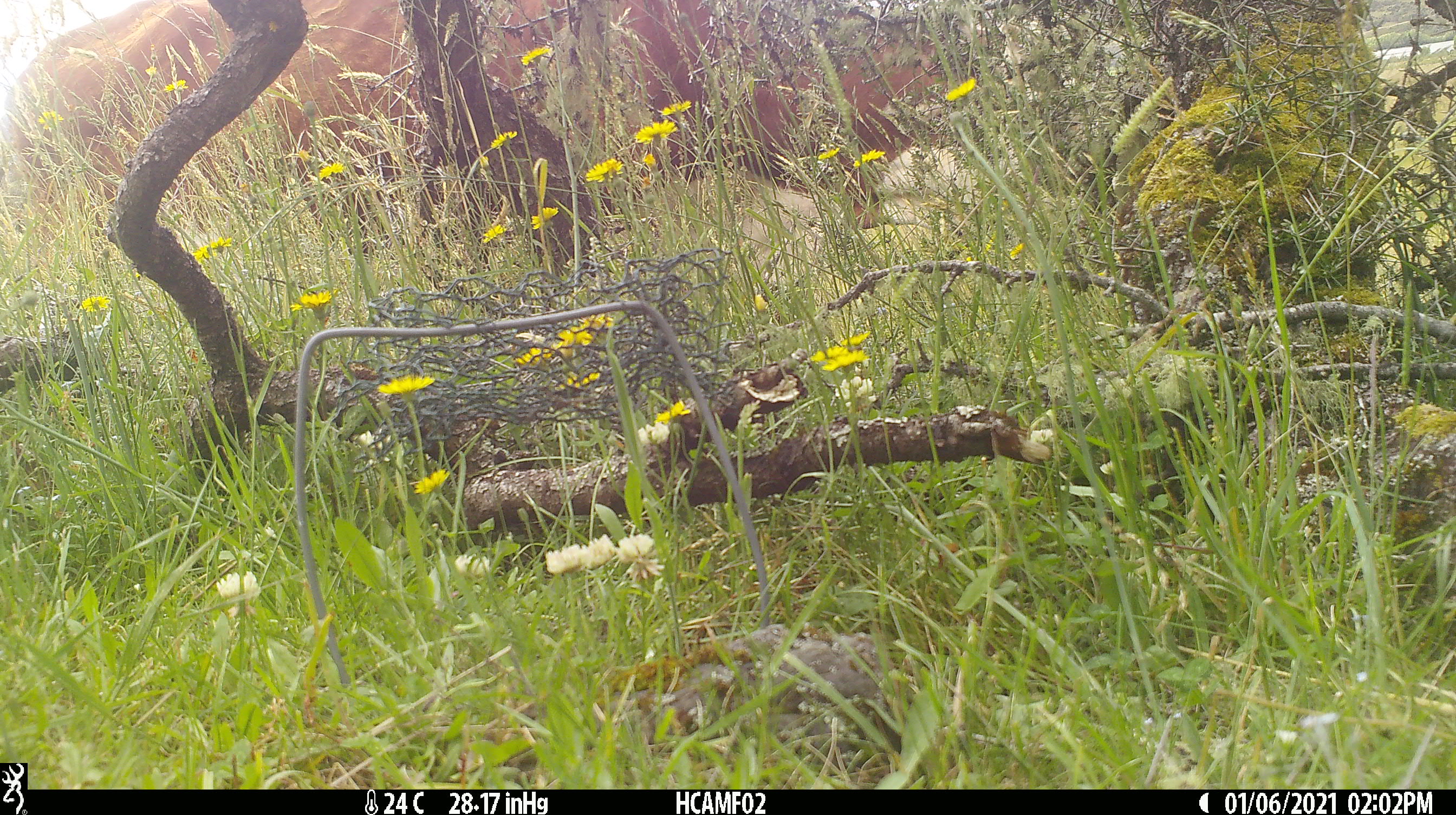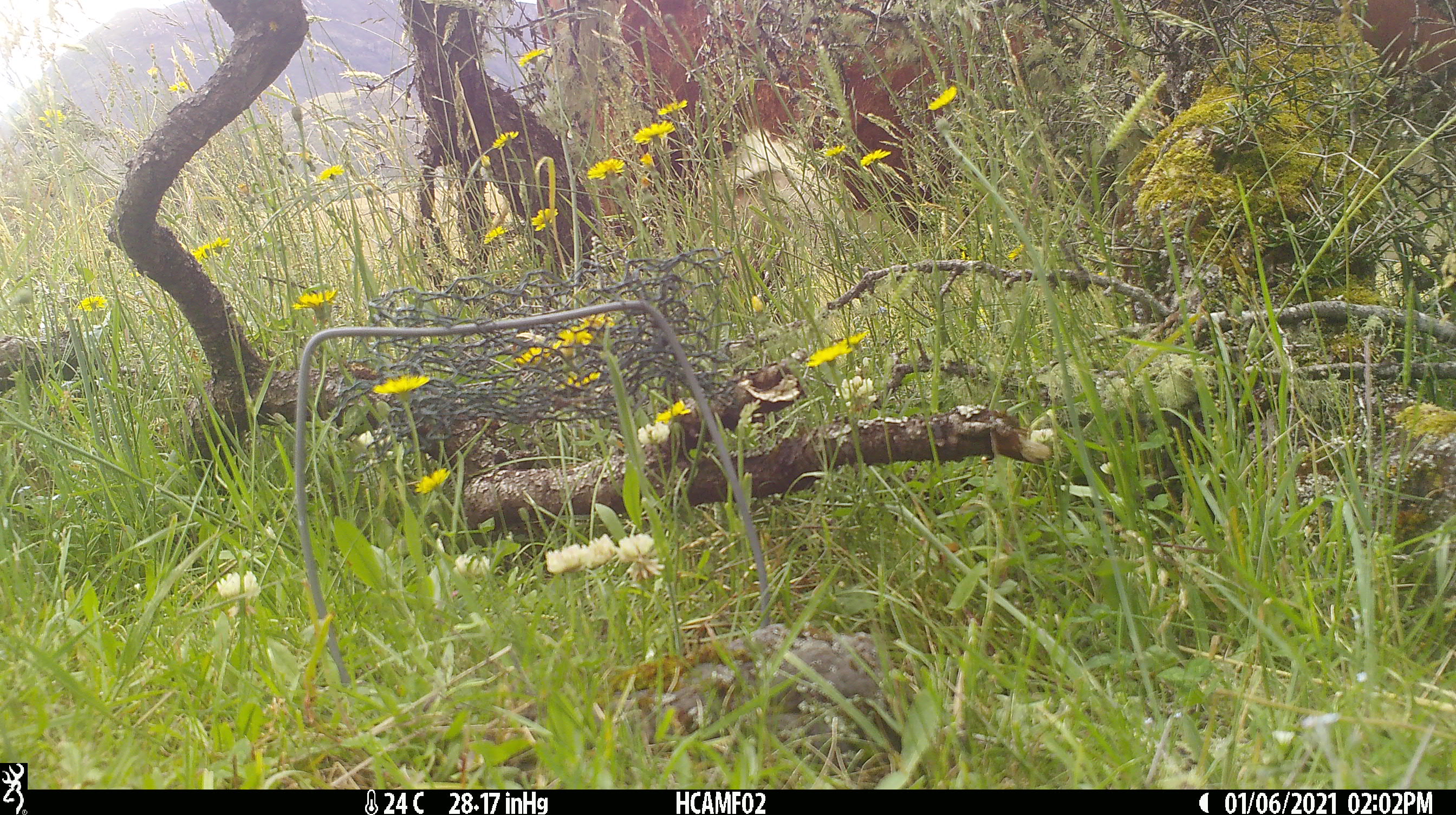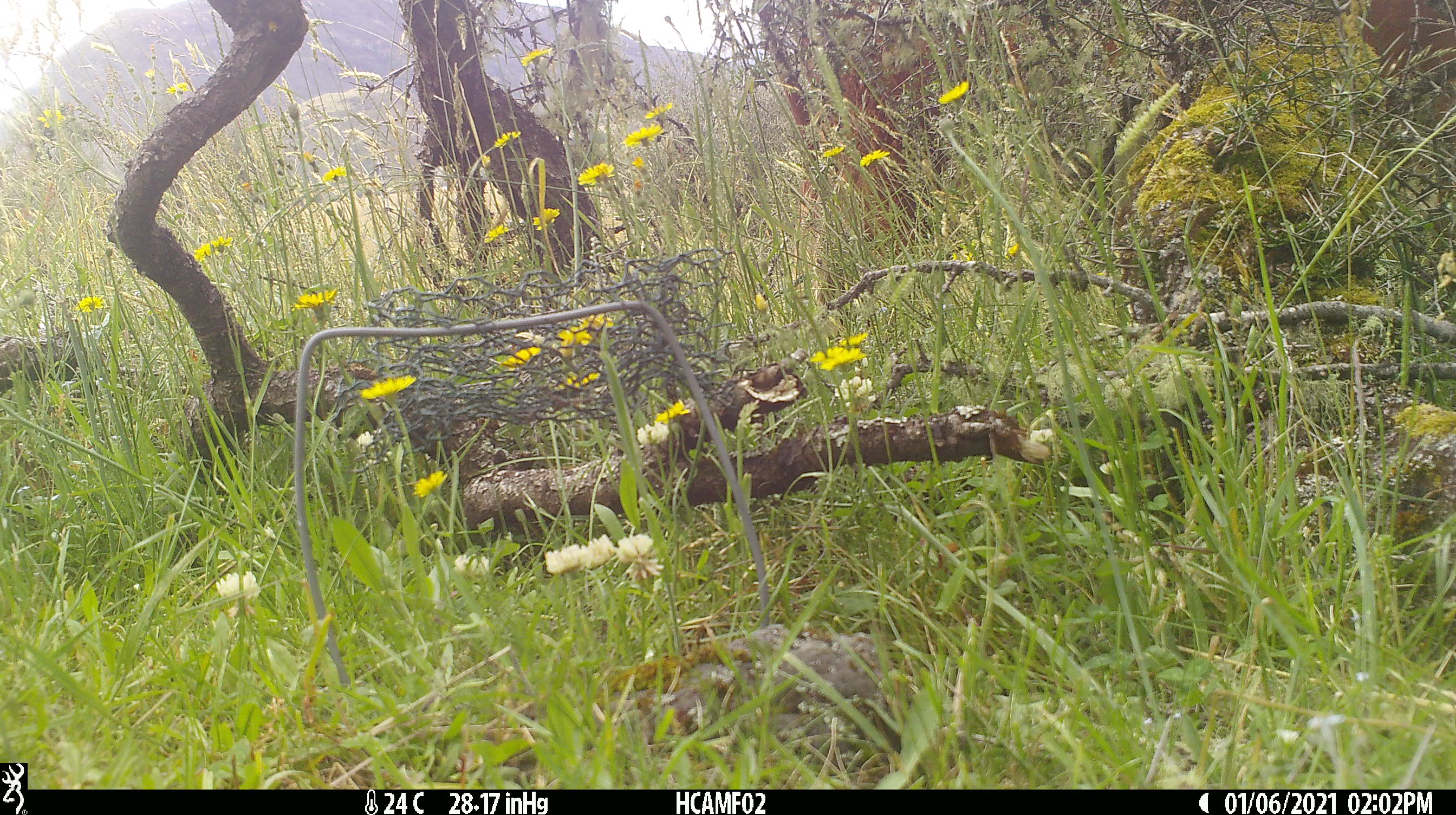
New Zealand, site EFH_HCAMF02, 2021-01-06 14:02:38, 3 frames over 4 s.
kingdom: Animalia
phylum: Chordata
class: Mammalia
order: Artiodactyla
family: Bovidae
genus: Bos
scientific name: Bos taurus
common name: domestic cow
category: cow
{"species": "cow (domestic cow) (Bos taurus)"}